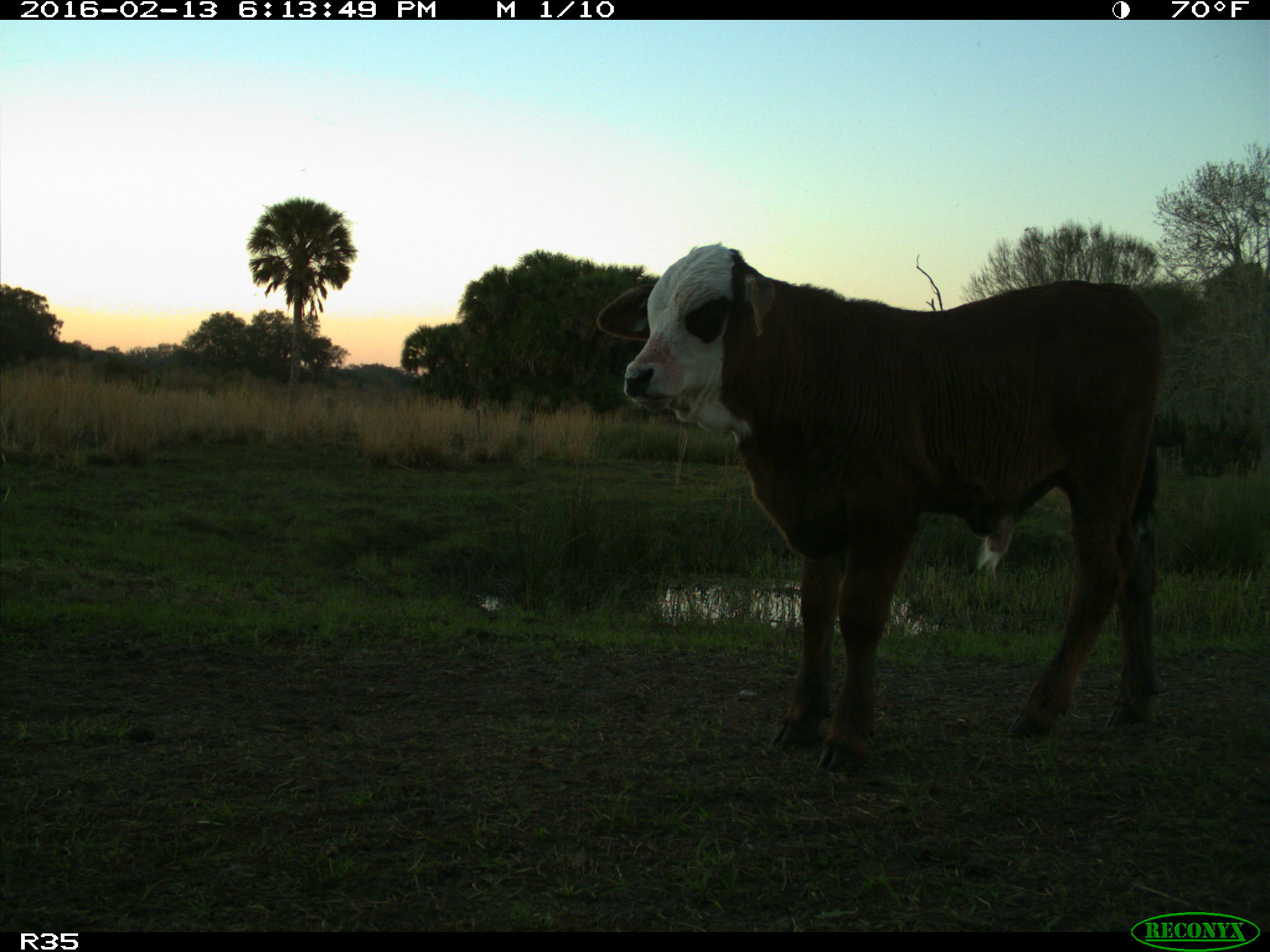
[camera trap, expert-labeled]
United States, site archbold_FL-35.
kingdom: Animalia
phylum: Chordata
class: Mammalia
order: Artiodactyla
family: Bovidae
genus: Bos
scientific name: Bos taurus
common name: domestic cow